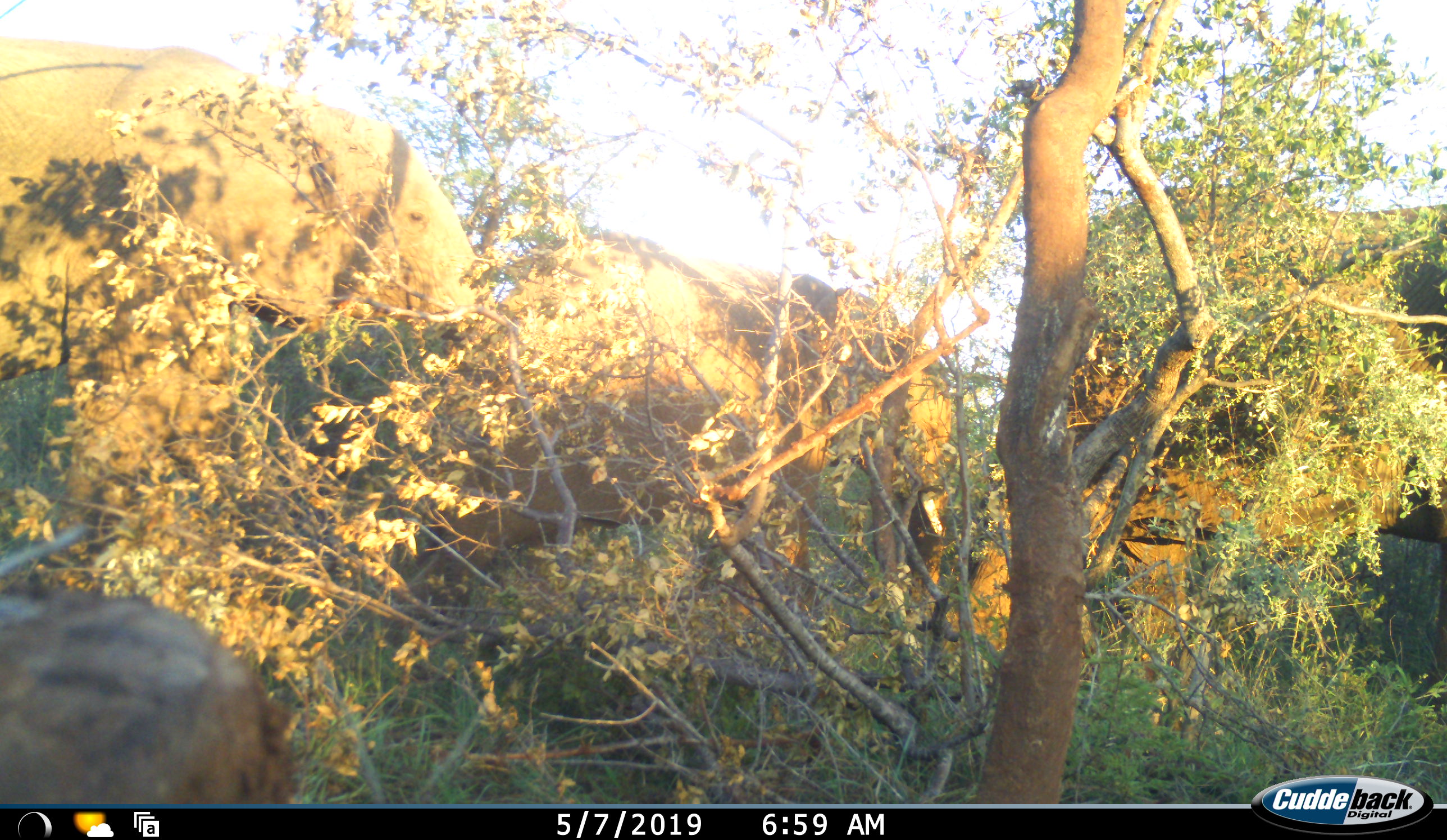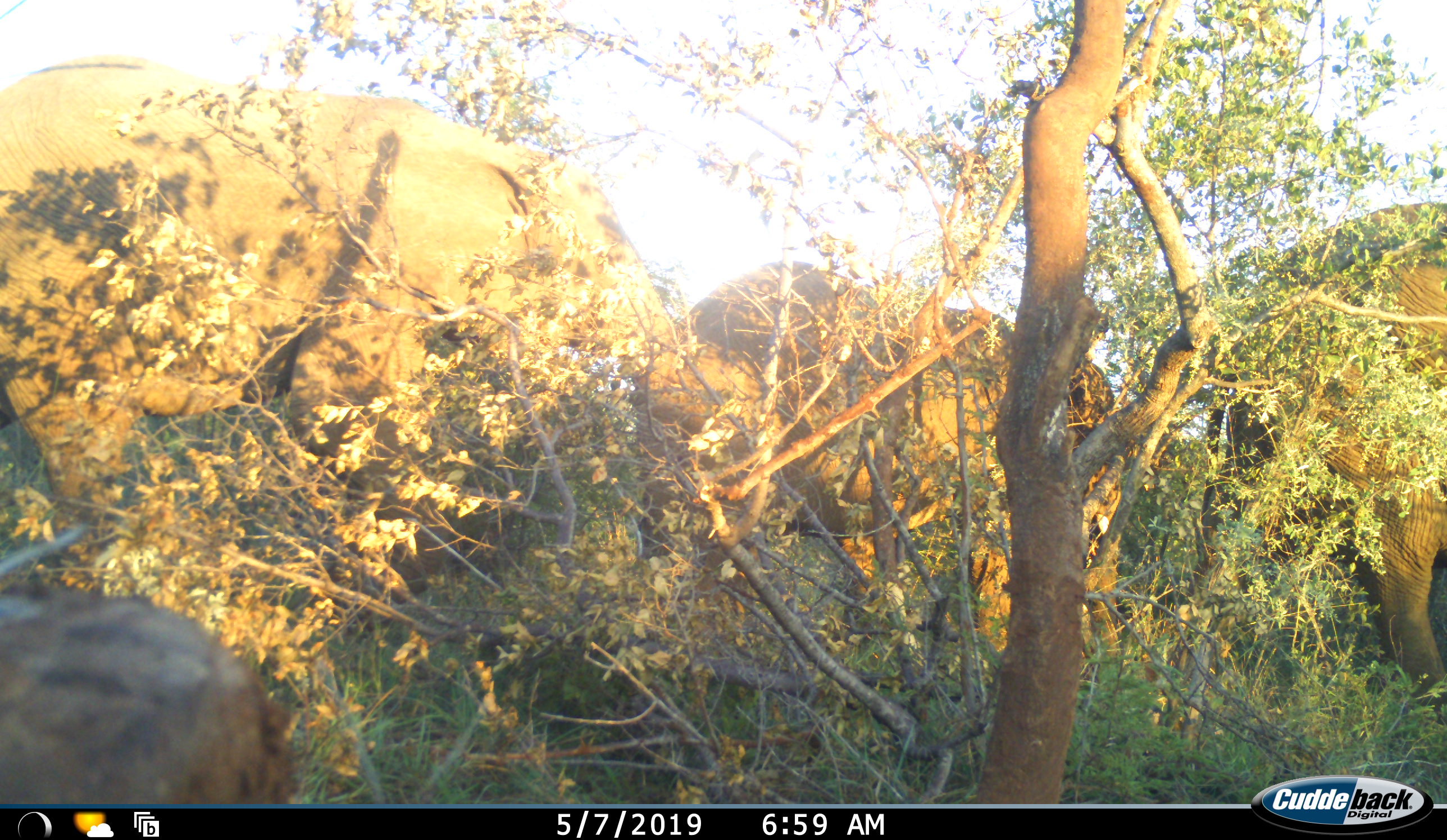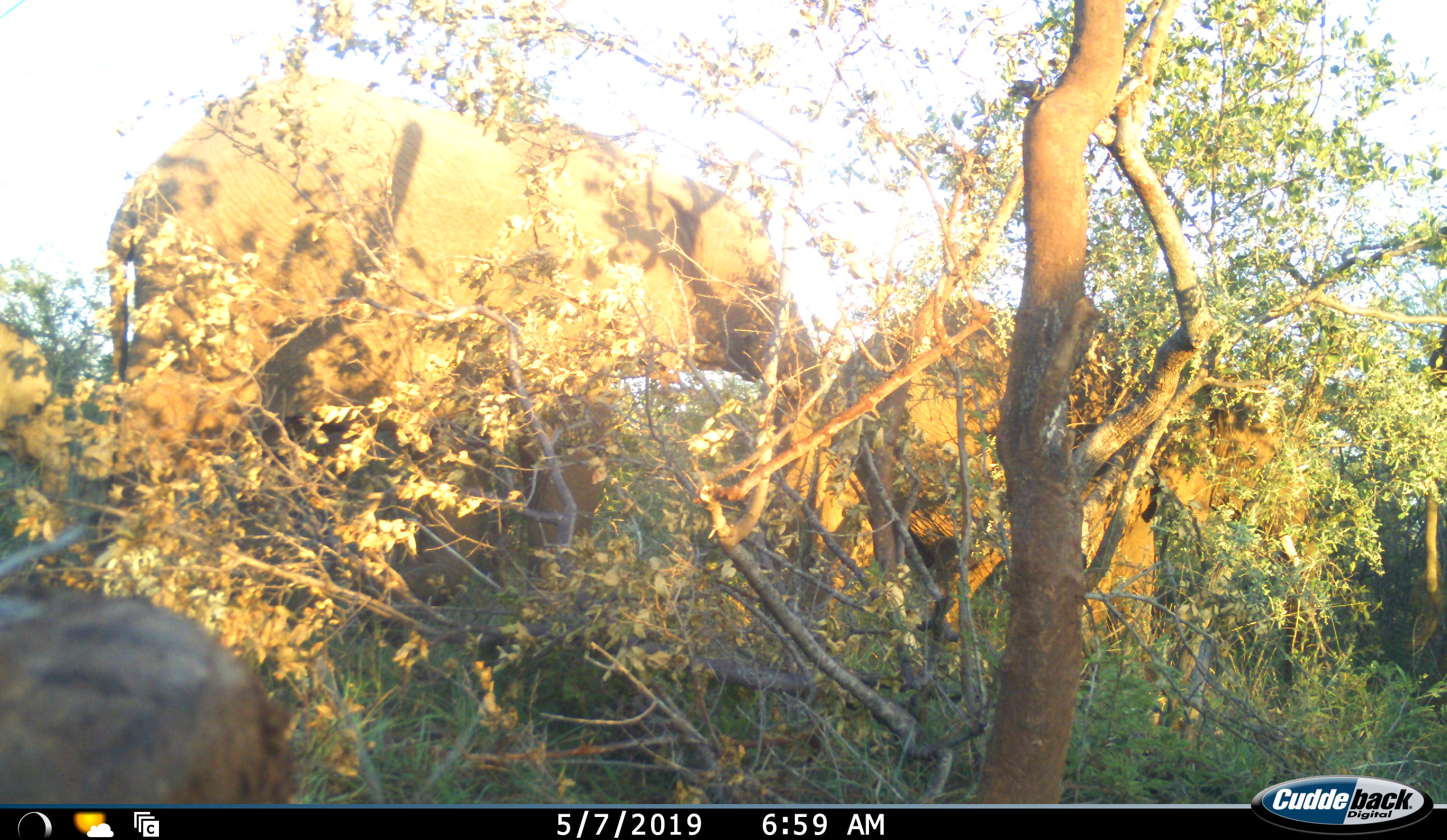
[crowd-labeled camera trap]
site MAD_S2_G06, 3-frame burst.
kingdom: Animalia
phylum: Chordata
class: Mammalia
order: Proboscidea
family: Elephantidae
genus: Loxodonta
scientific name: Loxodonta africana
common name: african bush elephant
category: elephant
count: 4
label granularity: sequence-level